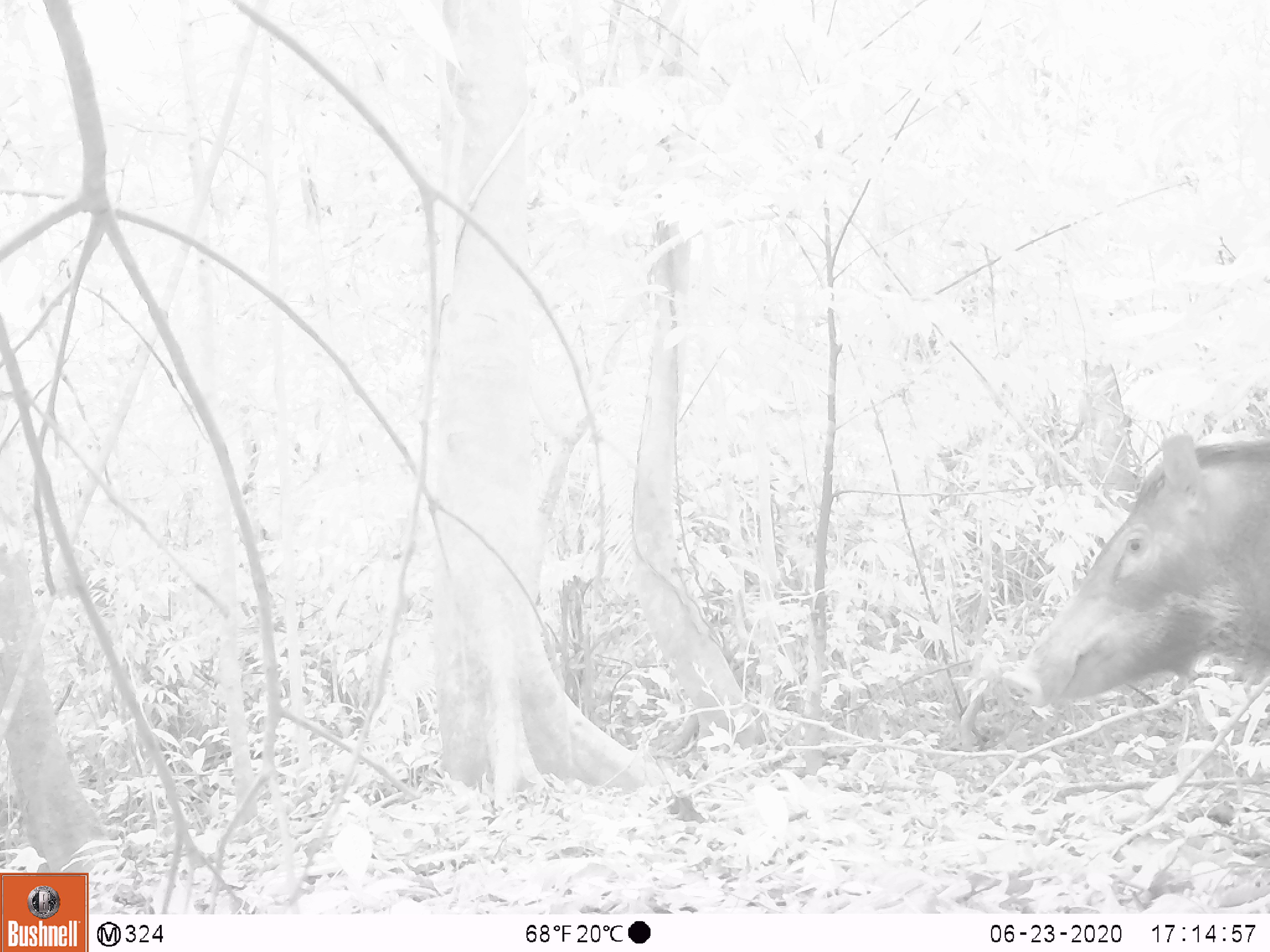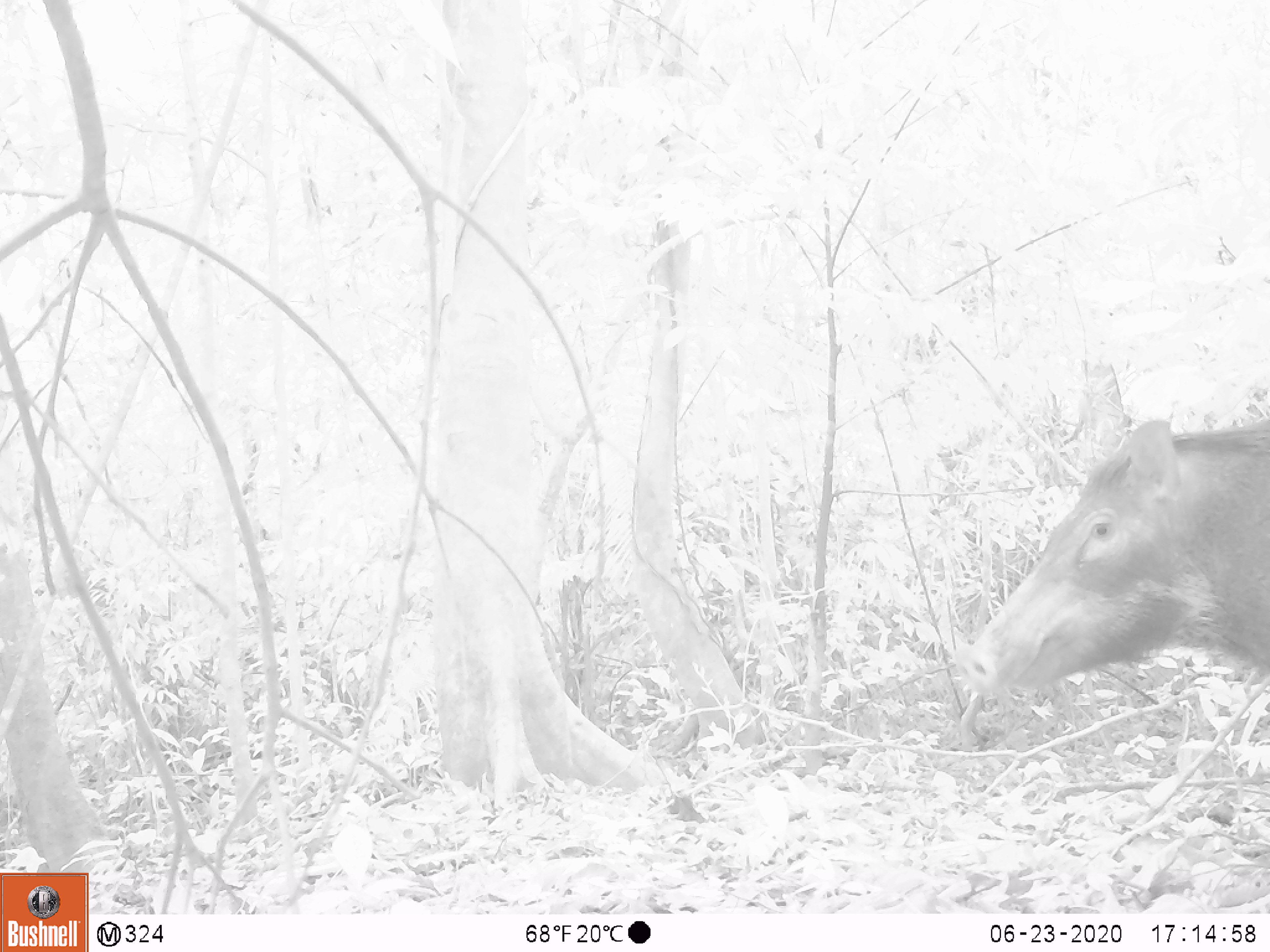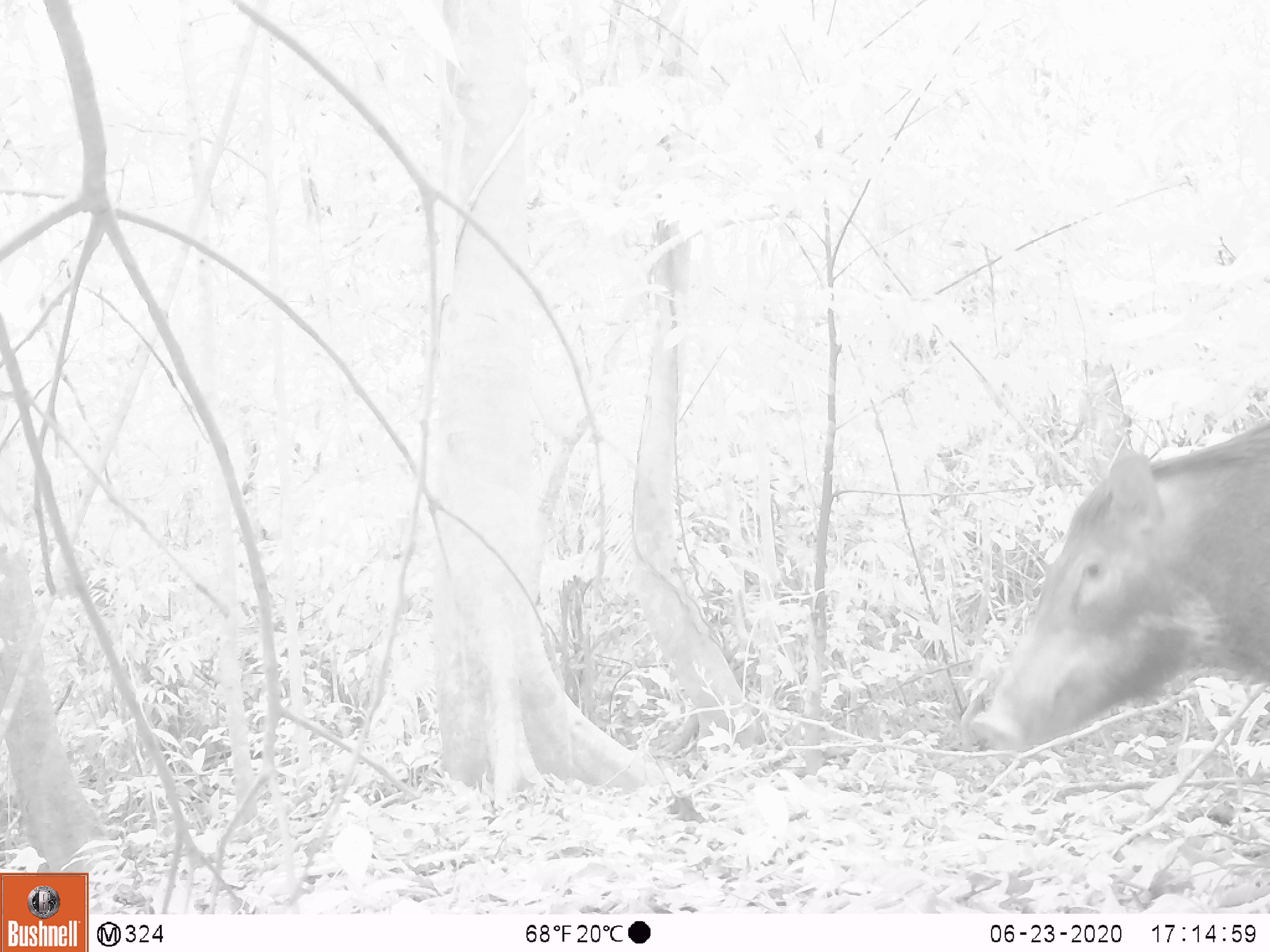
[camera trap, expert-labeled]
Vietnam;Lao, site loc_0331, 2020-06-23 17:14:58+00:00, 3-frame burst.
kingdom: Animalia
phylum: Chordata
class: Mammalia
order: Artiodactyla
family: Suidae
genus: Sus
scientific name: Sus scrofa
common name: eurasian wild pig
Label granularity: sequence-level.